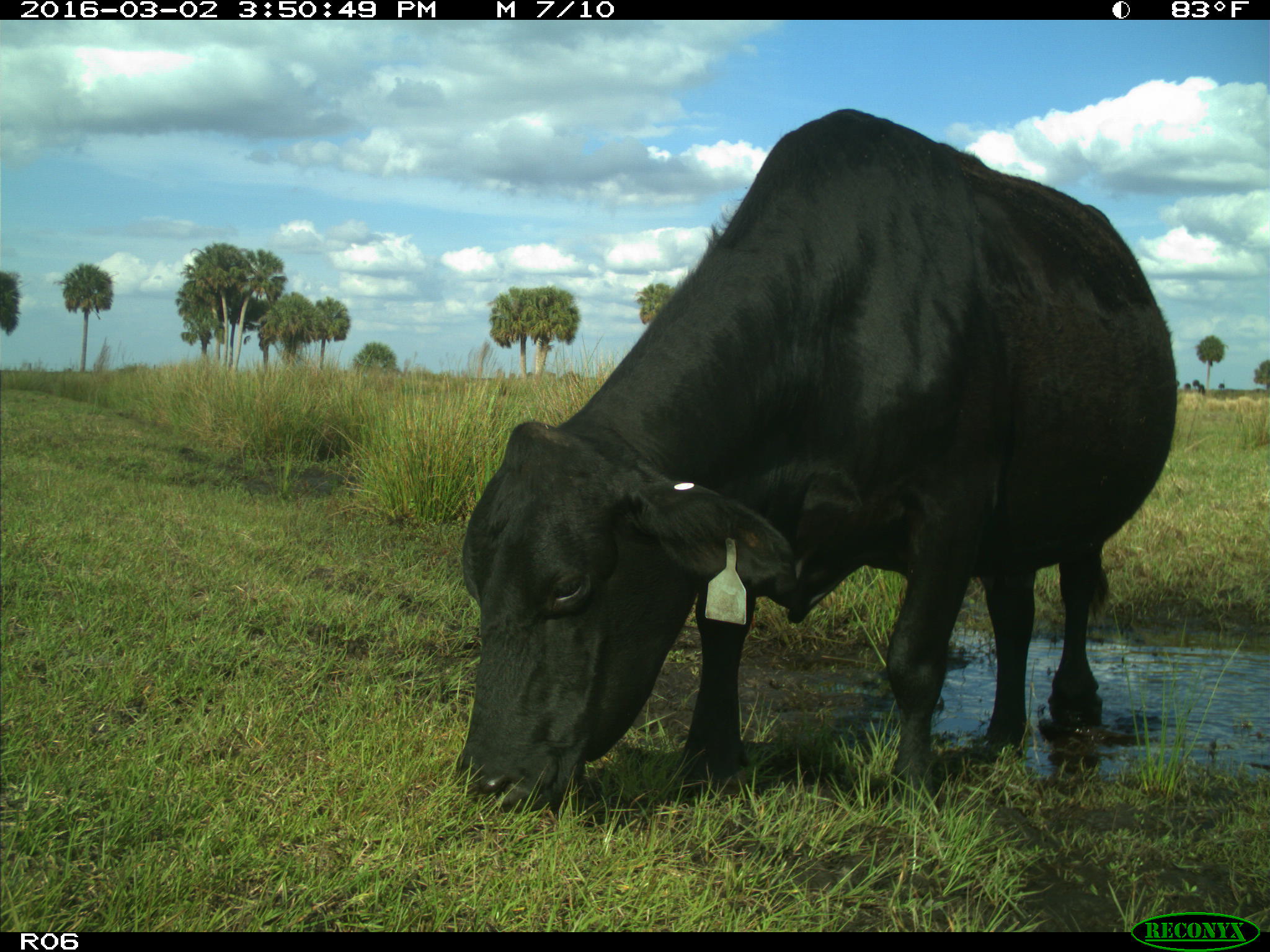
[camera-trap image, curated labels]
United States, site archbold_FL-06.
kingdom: Animalia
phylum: Chordata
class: Mammalia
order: Artiodactyla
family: Bovidae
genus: Bos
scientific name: Bos taurus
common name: domestic cow